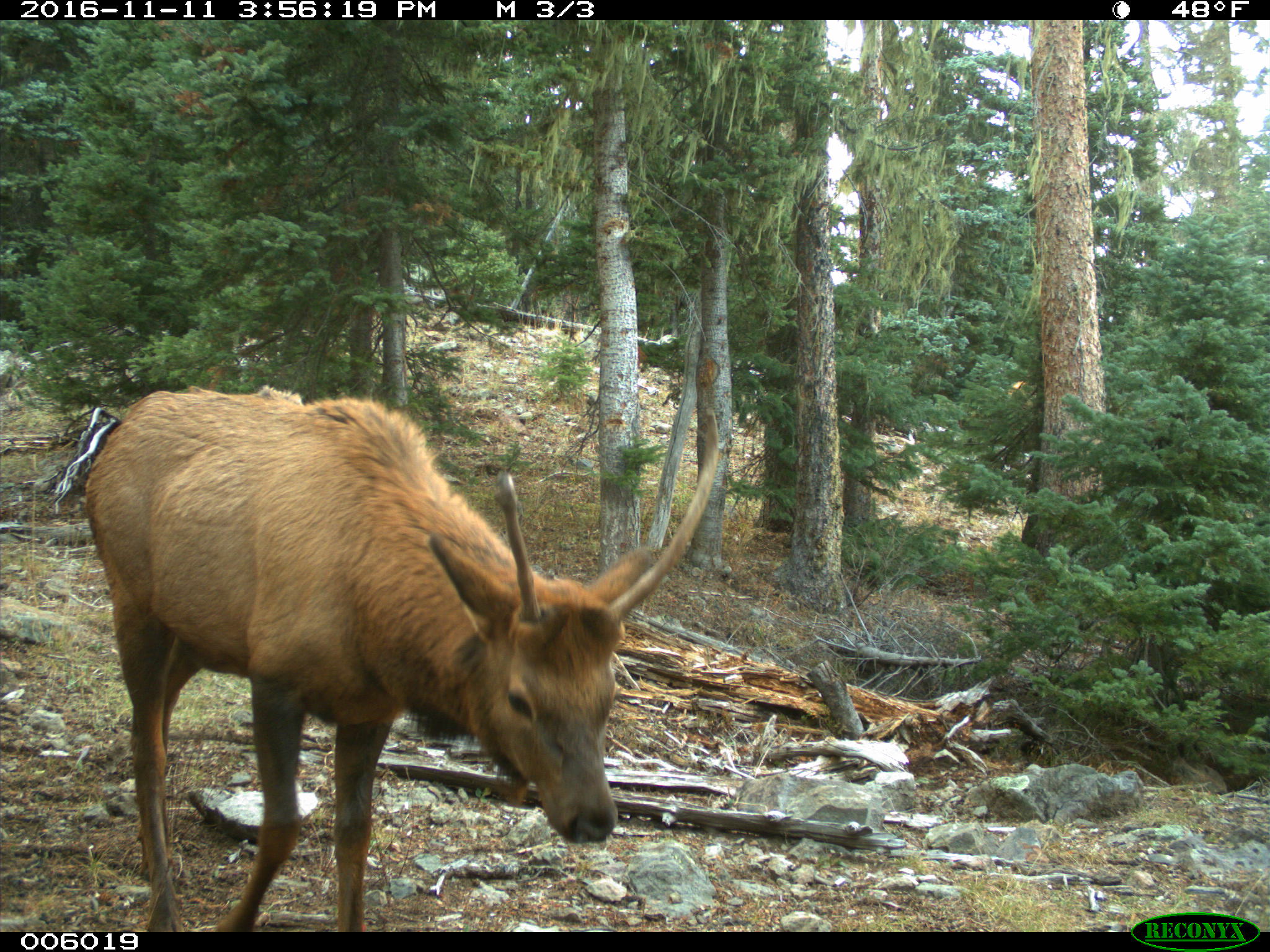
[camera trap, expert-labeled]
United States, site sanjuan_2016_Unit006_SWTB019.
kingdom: Animalia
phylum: Chordata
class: Mammalia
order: Artiodactyla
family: Cervidae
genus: Cervus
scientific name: Cervus elaphus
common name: red deer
Cervus elaphus (red deer).